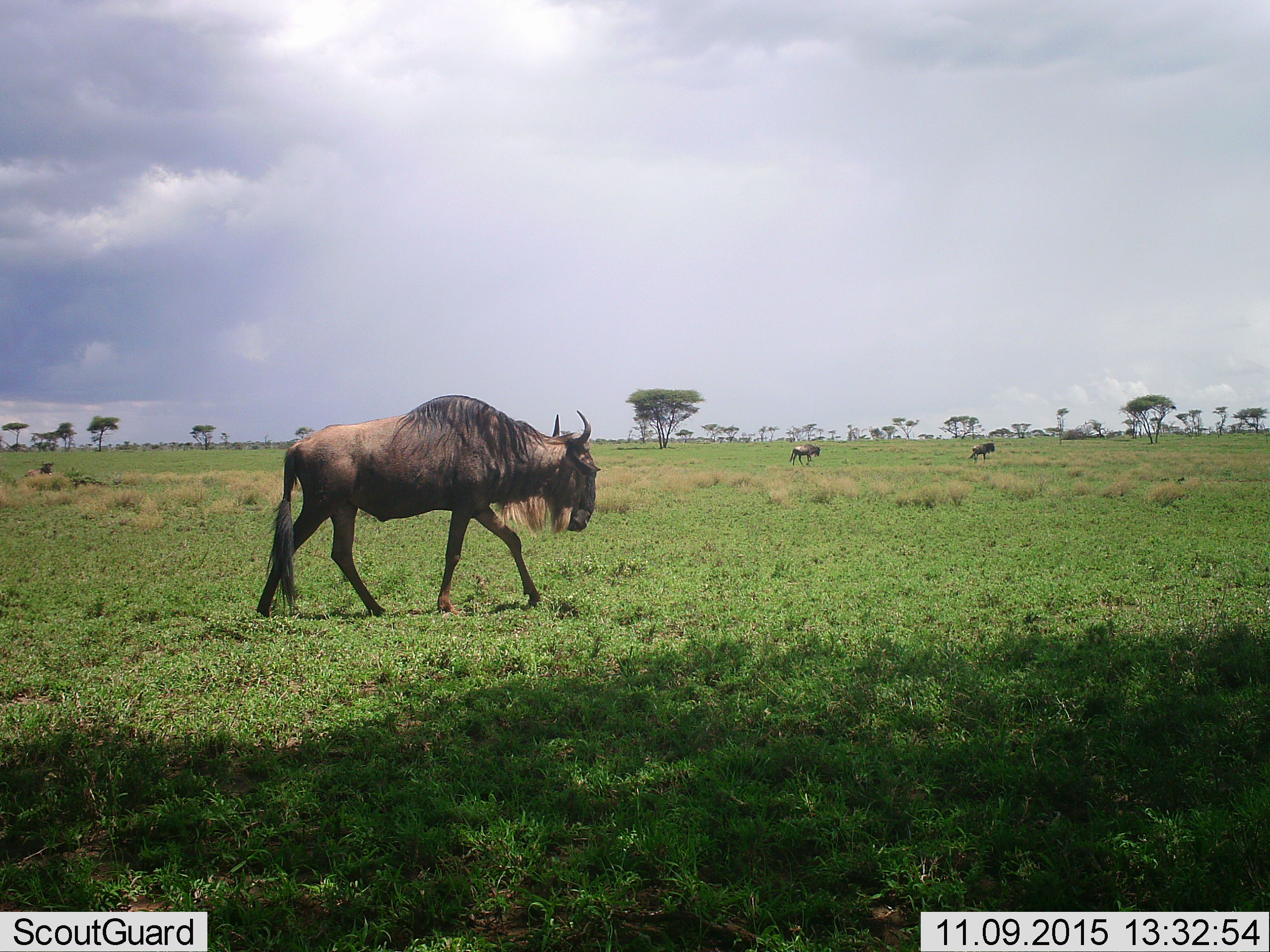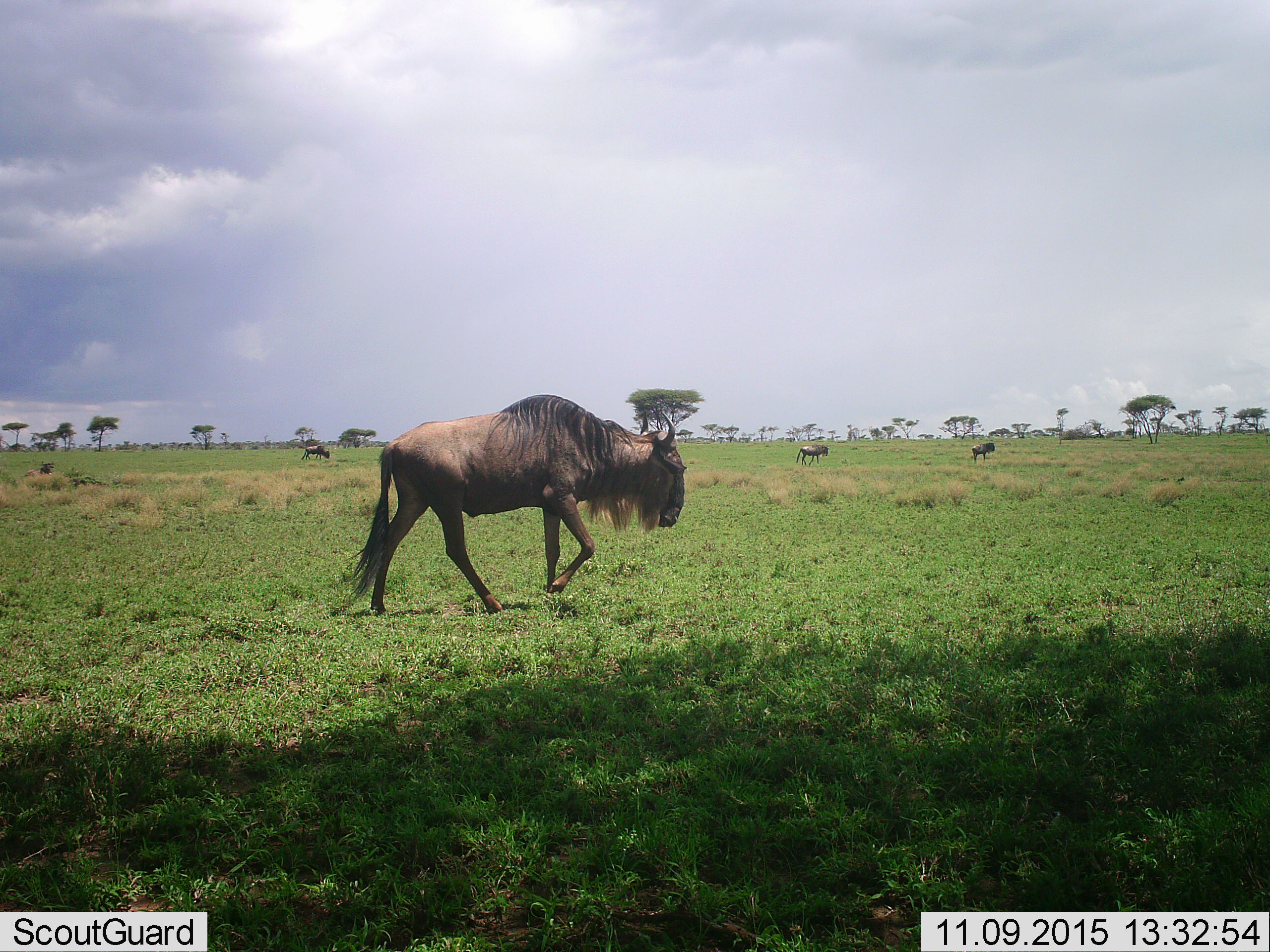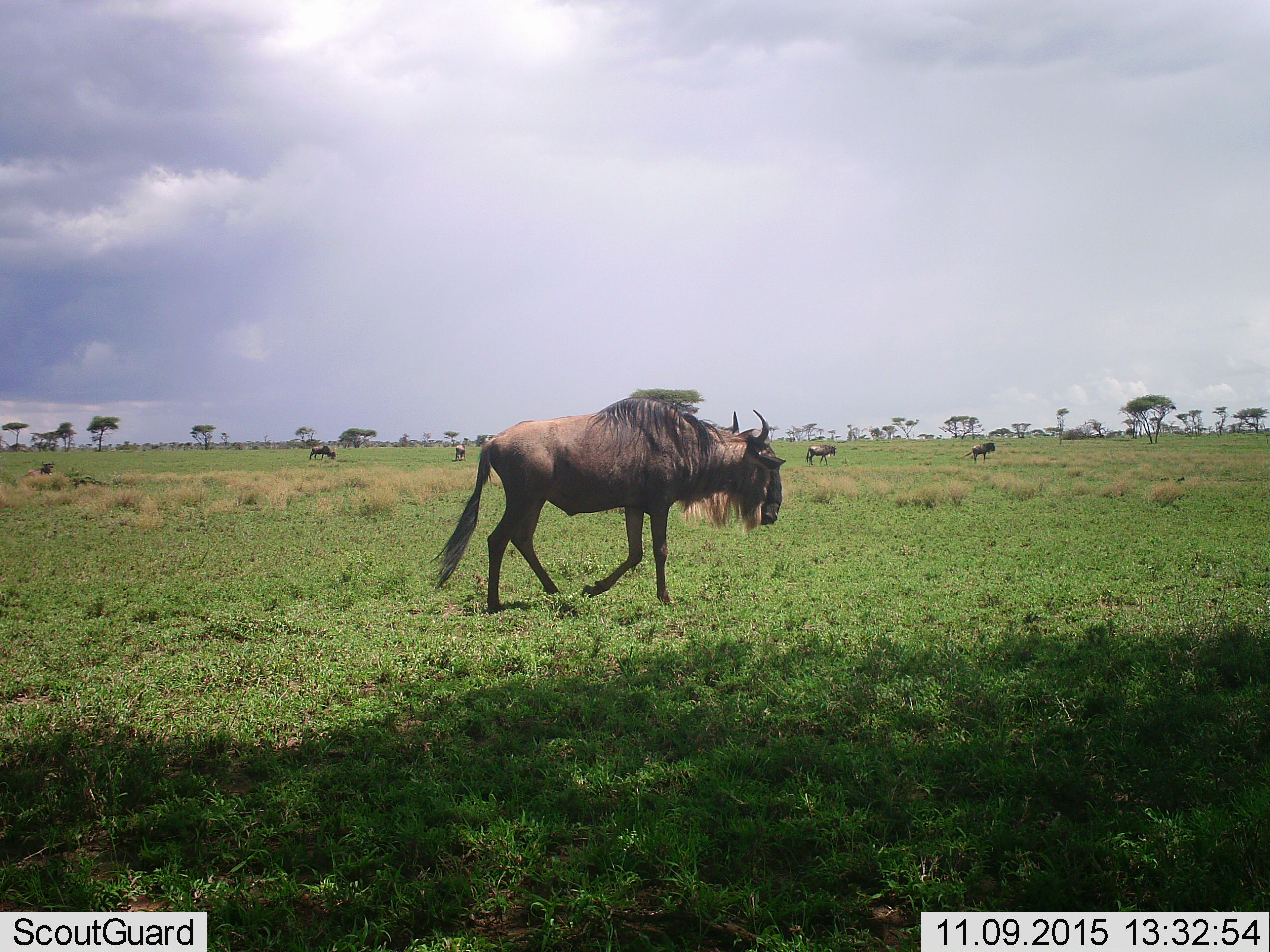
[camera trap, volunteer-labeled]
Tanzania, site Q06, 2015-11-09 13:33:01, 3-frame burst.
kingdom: Animalia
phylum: Chordata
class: Mammalia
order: Artiodactyla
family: Bovidae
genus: Connochaetes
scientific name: Connochaetes taurinus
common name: blue wildebeest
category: wildebeest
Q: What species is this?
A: Wildebeest (blue wildebeest) (Connochaetes taurinus).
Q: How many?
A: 5.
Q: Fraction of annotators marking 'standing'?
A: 56%.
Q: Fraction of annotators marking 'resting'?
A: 22%.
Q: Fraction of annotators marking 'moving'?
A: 100%.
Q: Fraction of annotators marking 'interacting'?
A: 0%.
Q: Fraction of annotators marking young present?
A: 0%.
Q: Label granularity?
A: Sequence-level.